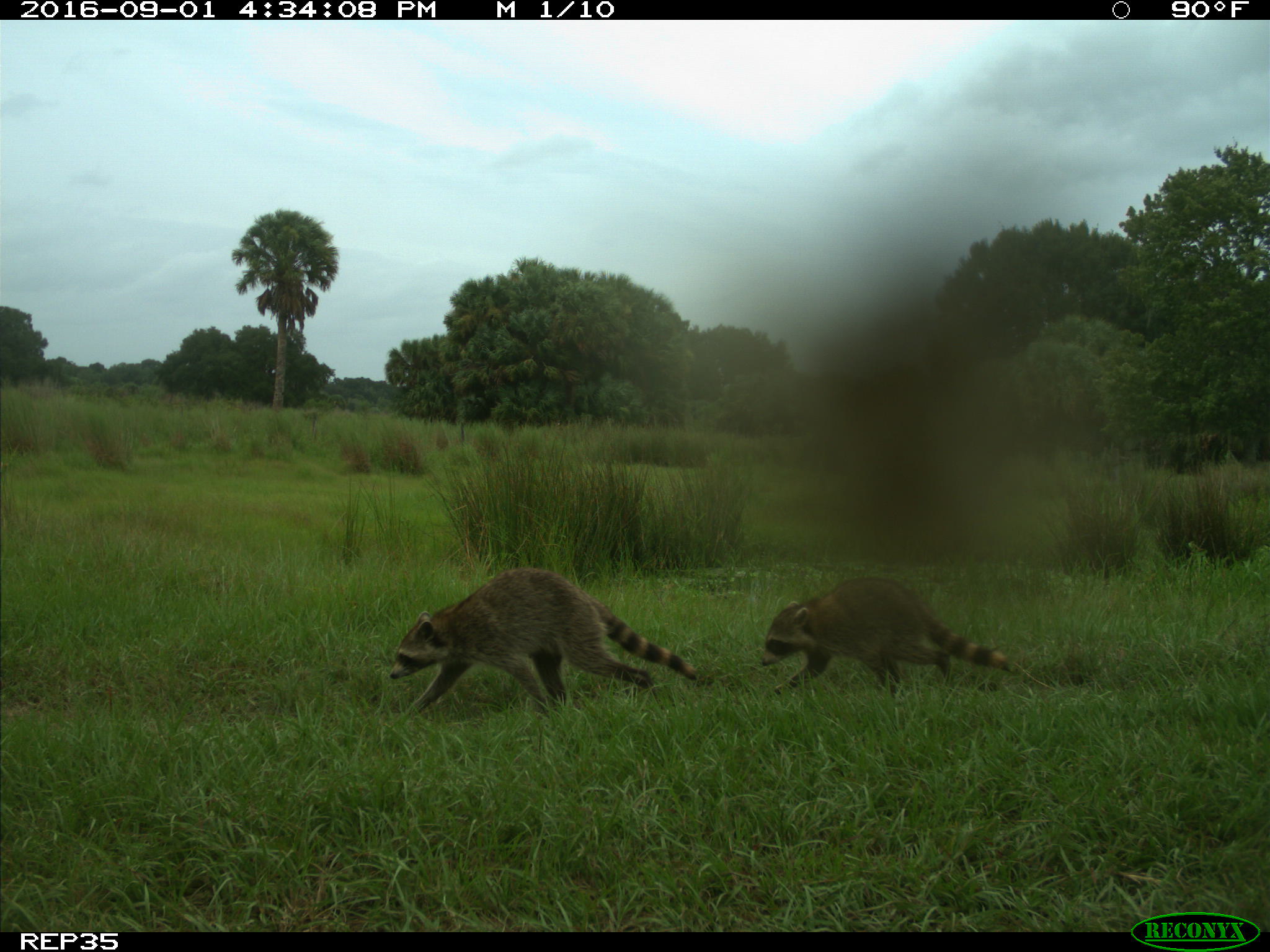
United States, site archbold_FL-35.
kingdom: Animalia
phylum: Chordata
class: Mammalia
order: Carnivora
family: Procyonidae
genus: Procyon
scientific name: Procyon lotor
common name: common raccoon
Procyon lotor (common raccoon).